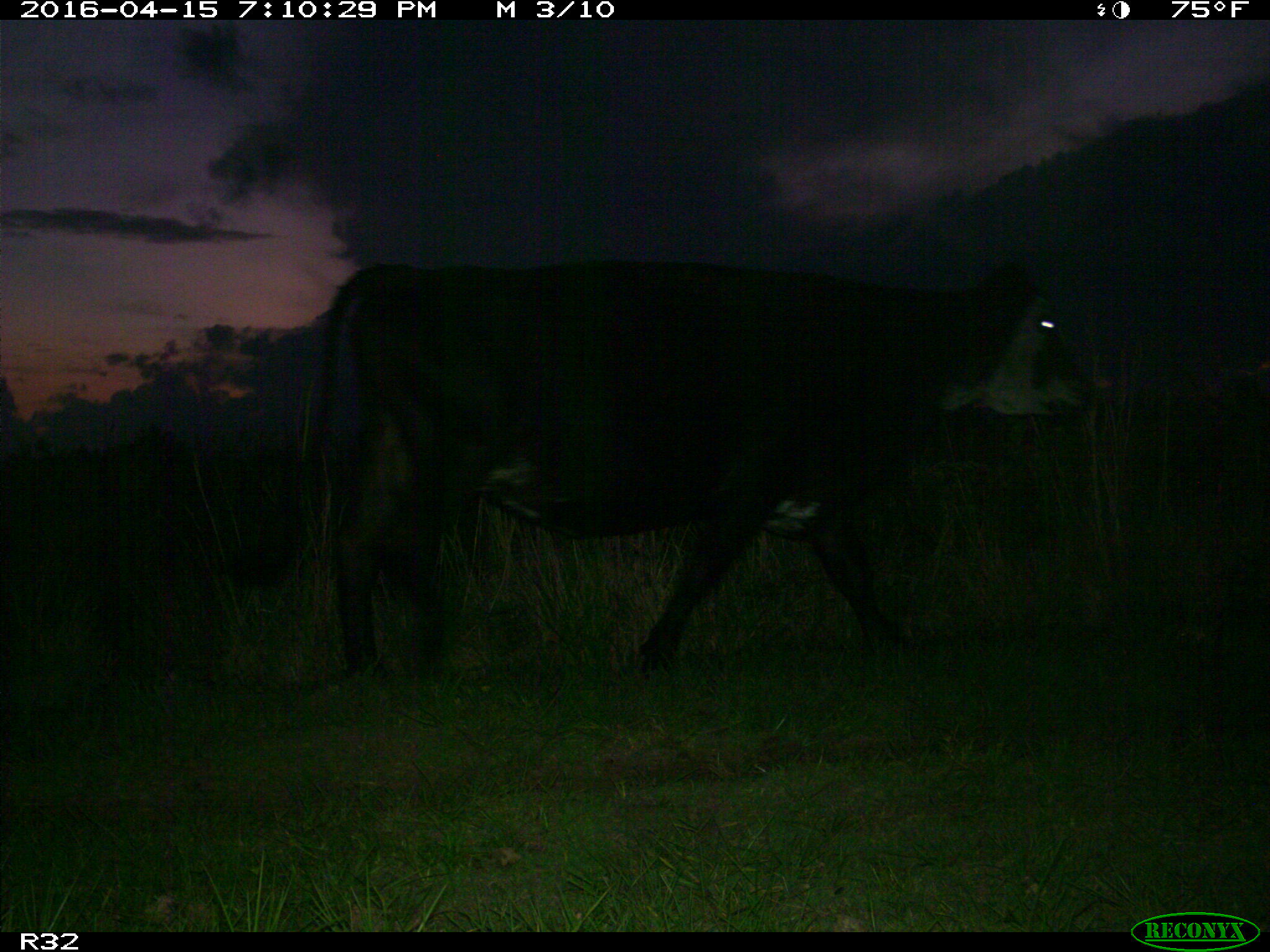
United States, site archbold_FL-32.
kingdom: Animalia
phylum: Chordata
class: Mammalia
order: Artiodactyla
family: Bovidae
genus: Bos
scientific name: Bos taurus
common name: domestic cow